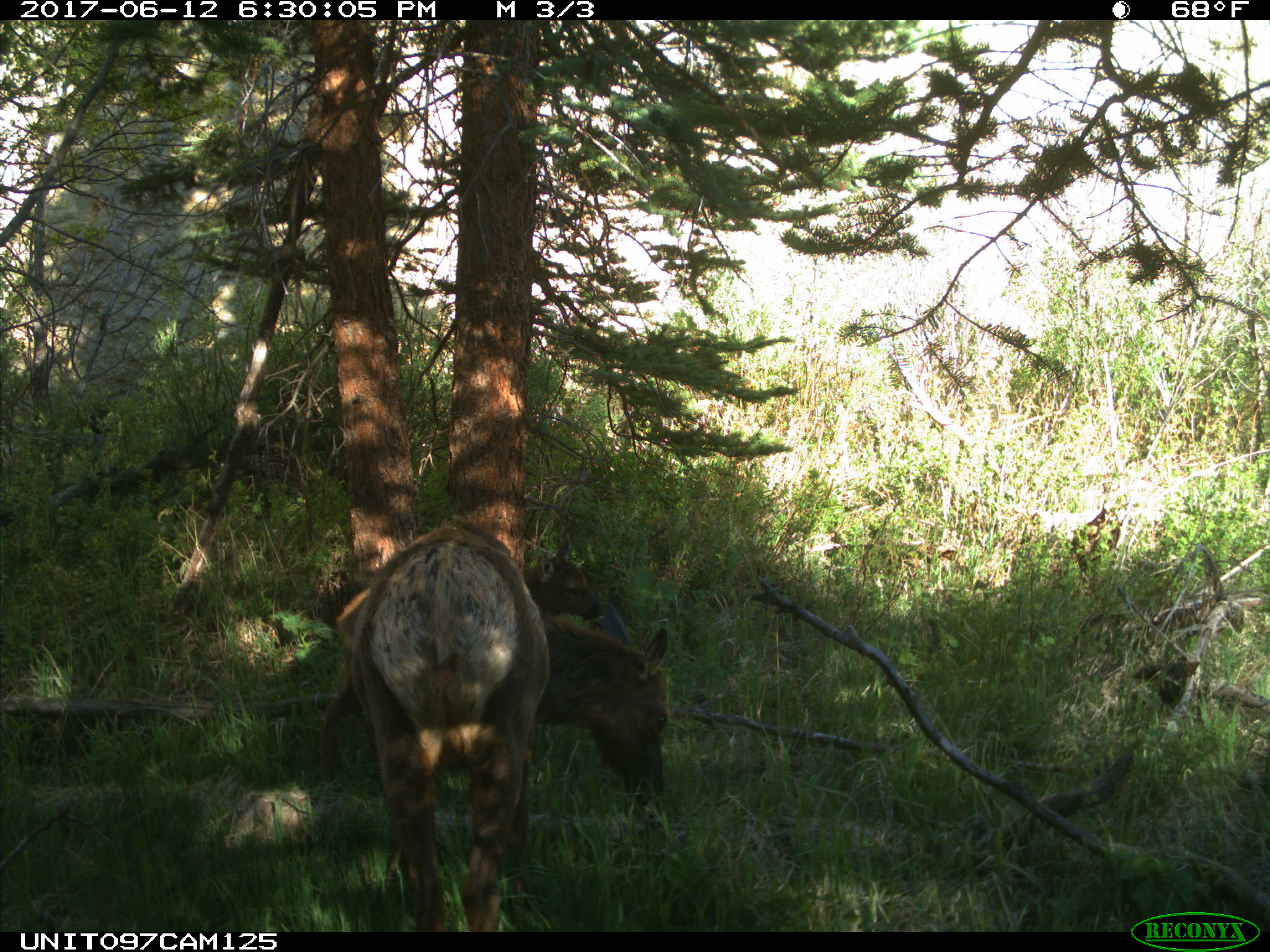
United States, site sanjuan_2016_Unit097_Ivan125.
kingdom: Animalia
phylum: Chordata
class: Mammalia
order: Artiodactyla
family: Cervidae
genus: Cervus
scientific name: Cervus elaphus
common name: red deer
Cervus elaphus (red deer).